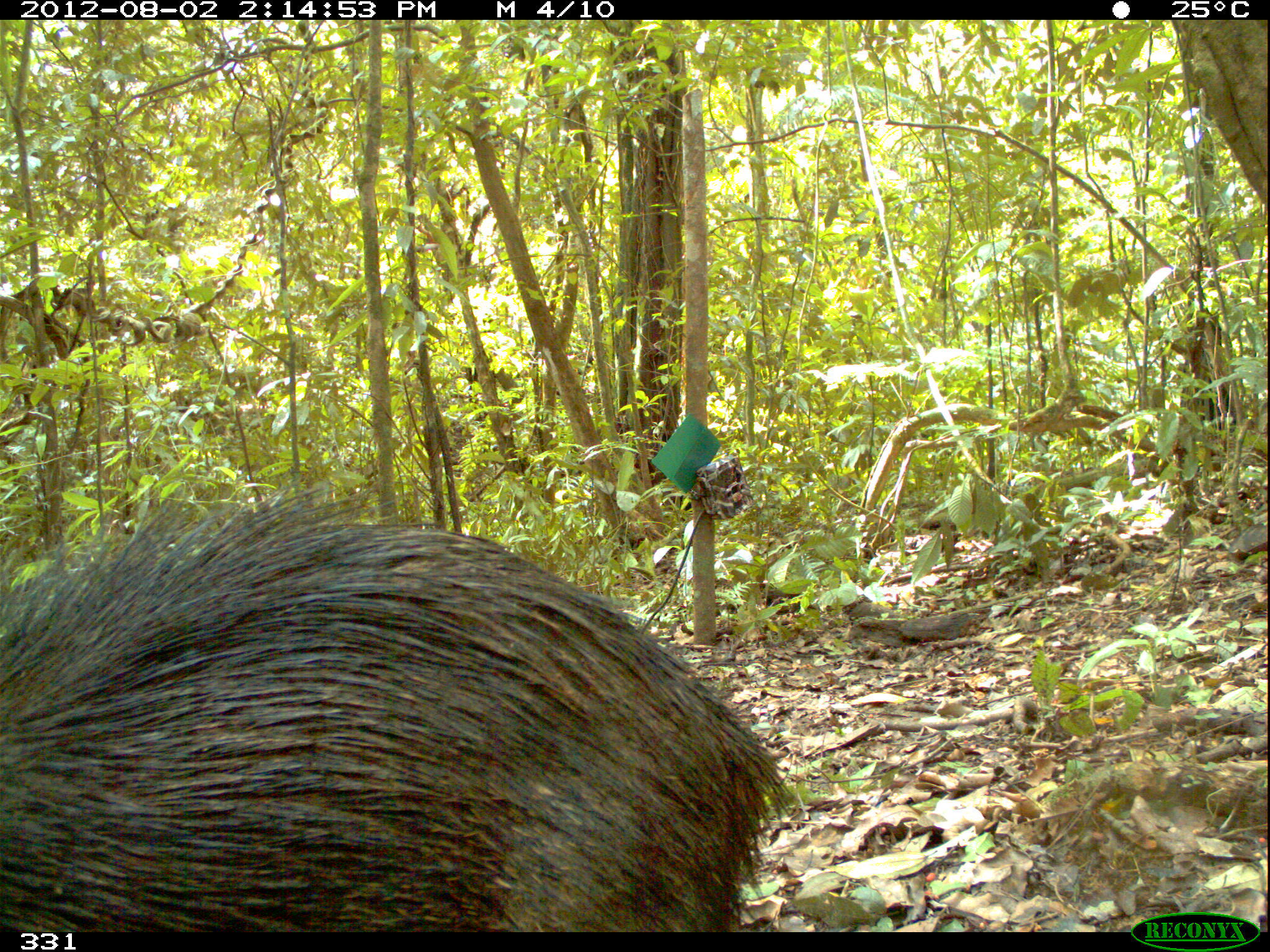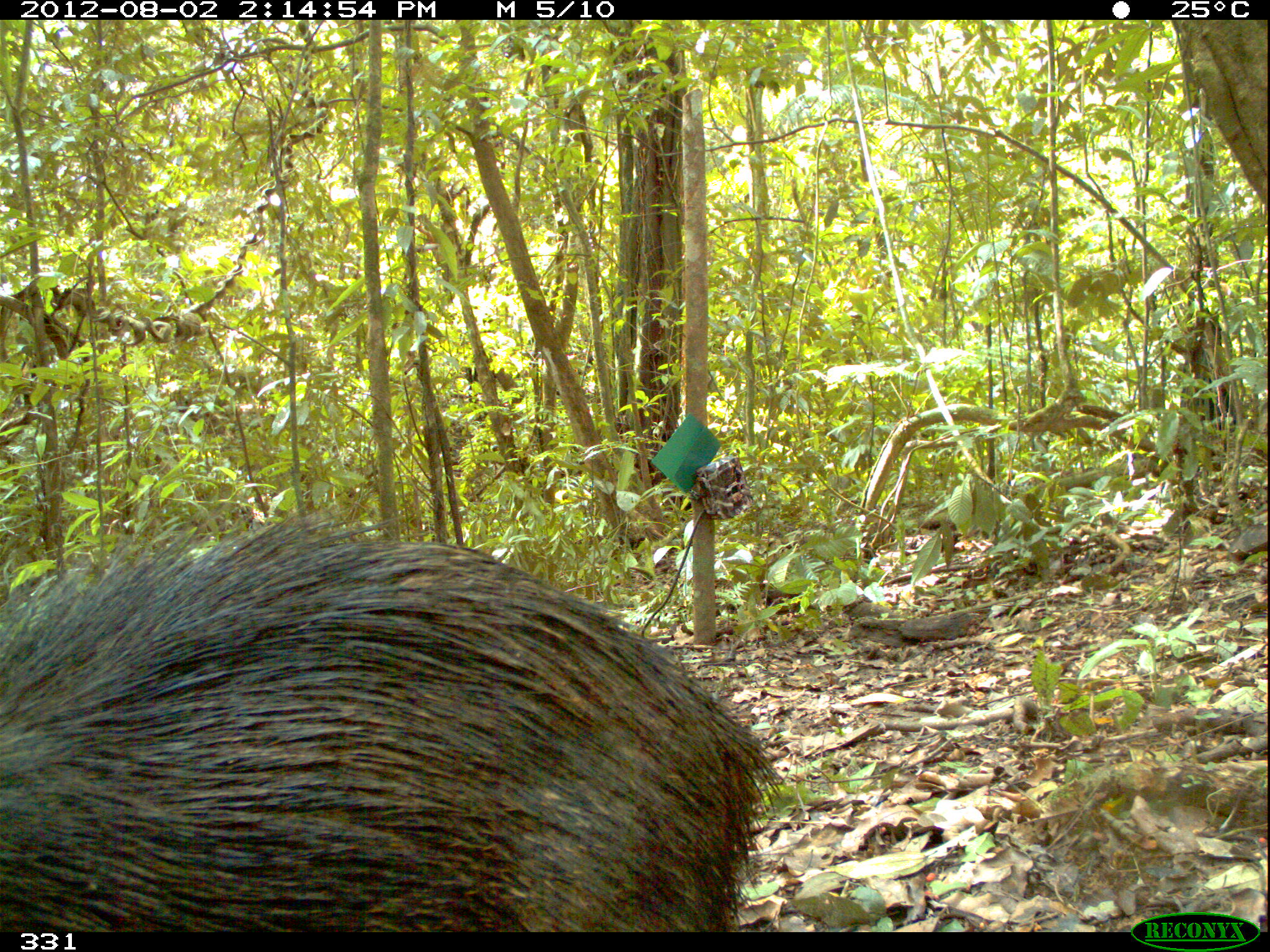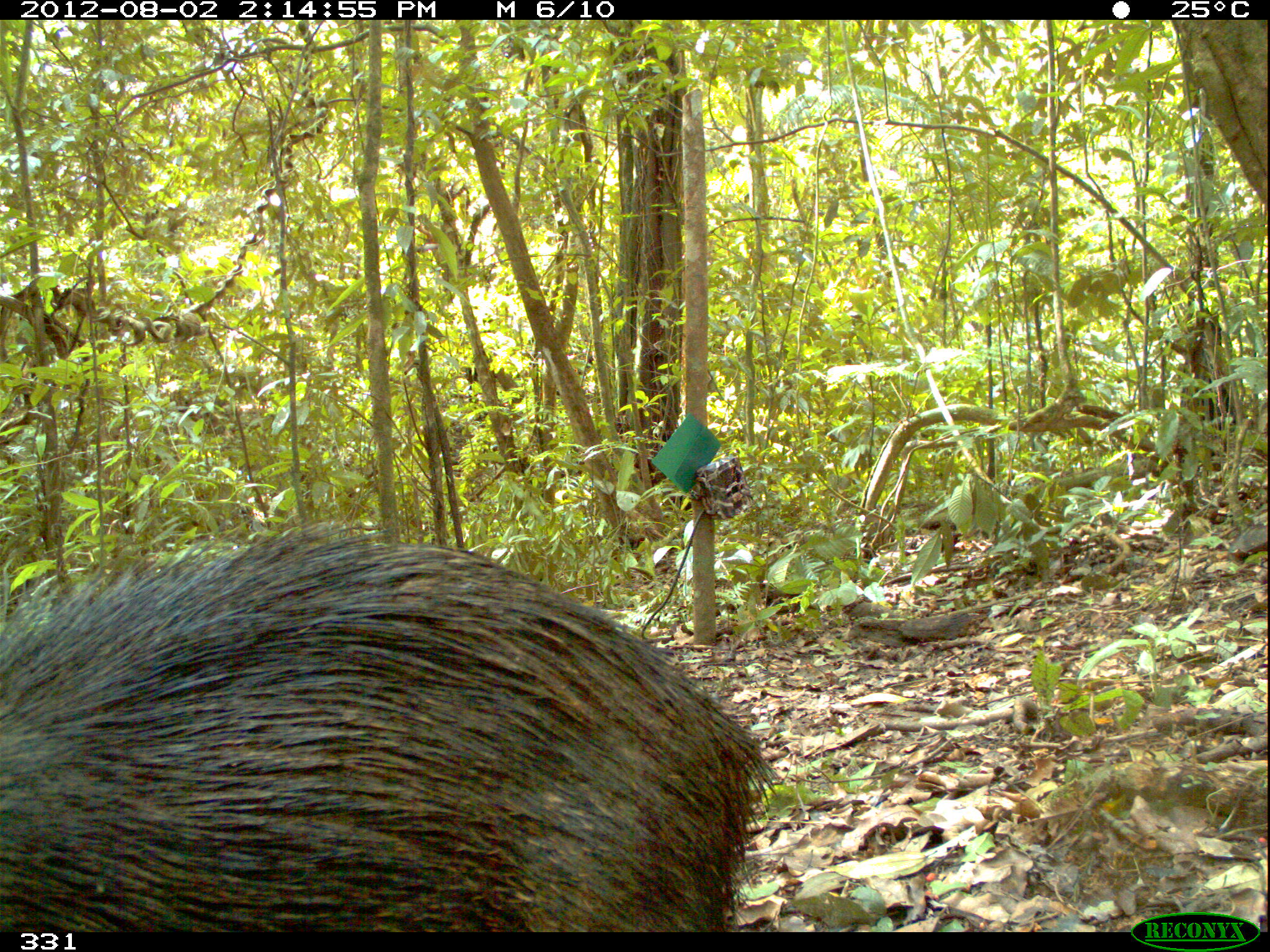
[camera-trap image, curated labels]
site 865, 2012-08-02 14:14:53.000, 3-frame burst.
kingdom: Animalia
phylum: Chordata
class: Mammalia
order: Artiodactyla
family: Tayassuidae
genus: Tayassu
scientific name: Tayassu pecari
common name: white-lipped peccary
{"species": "Tayassu pecari (white-lipped peccary)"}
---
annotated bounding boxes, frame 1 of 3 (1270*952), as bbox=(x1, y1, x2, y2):
tayassu pecari: bbox=(0, 470, 807, 930)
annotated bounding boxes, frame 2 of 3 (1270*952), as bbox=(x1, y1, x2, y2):
tayassu pecari: bbox=(0, 490, 788, 930)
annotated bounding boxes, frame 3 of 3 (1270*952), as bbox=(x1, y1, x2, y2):
tayassu pecari: bbox=(0, 511, 781, 930)